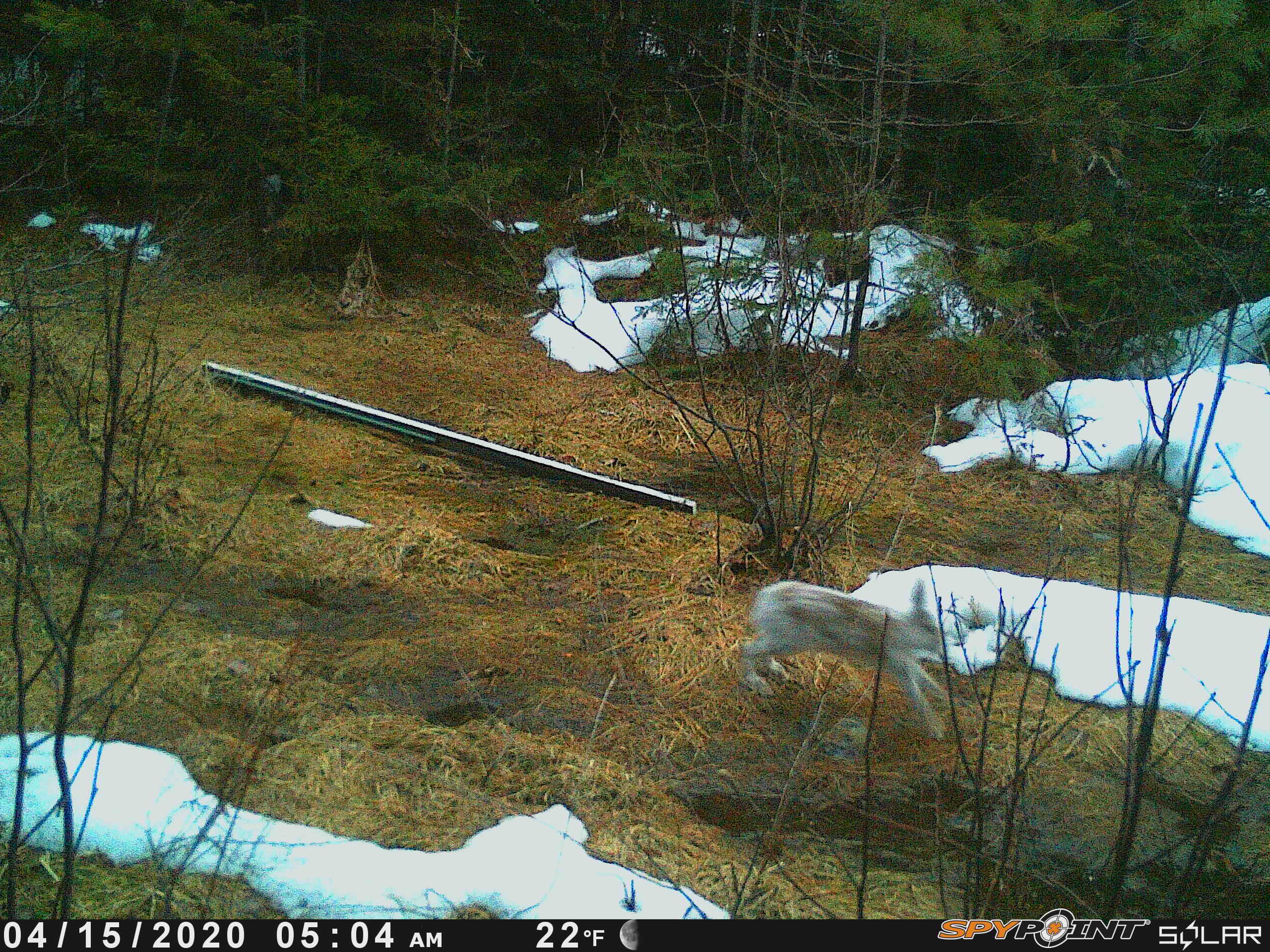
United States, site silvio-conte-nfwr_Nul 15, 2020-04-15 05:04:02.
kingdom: Animalia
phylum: Chordata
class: Mammalia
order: Lagomorpha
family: Leporidae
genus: Lepus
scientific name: Lepus americanus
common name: snowshoe hare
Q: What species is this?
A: Snowshoe hare (Lepus americanus).